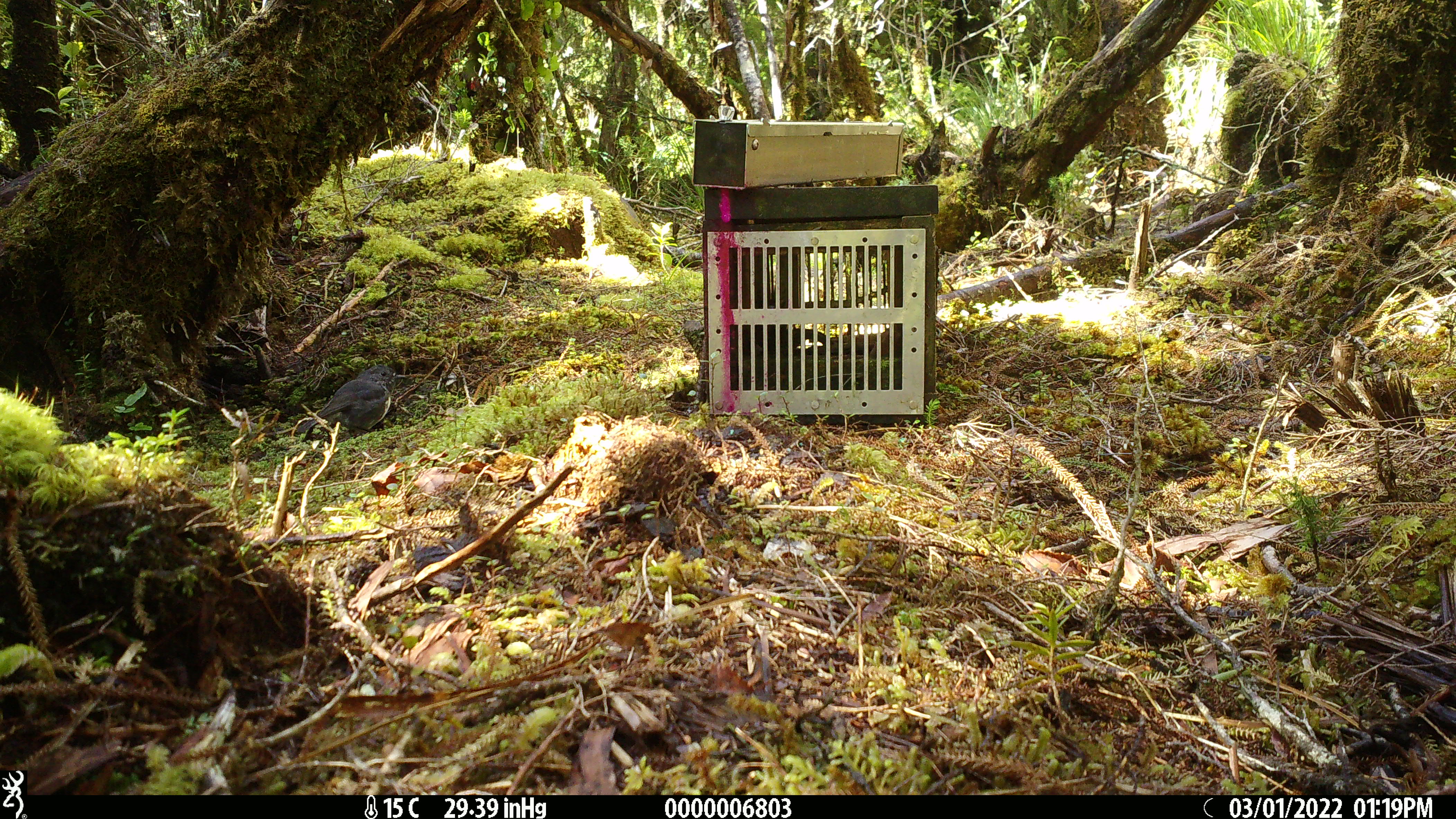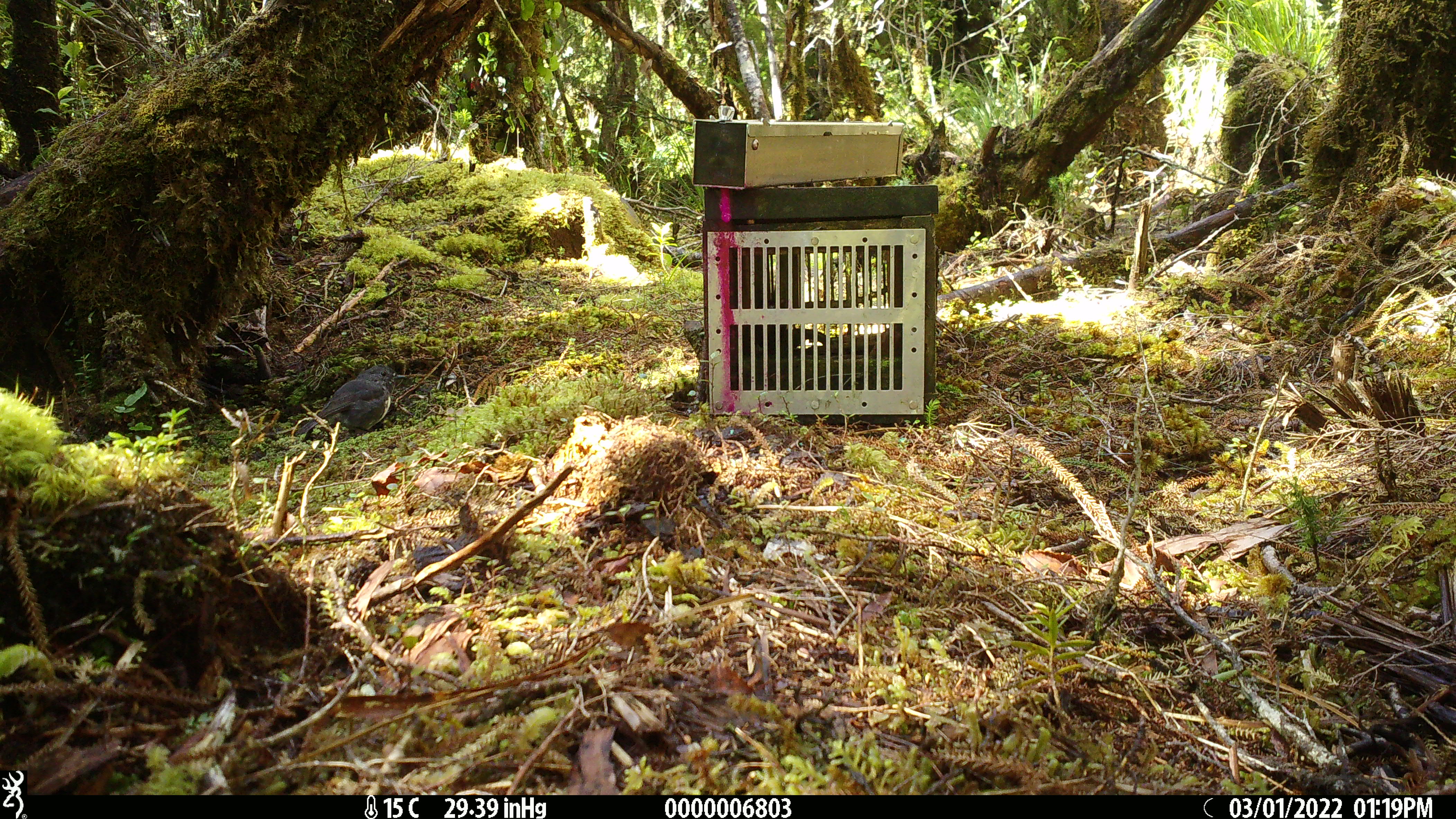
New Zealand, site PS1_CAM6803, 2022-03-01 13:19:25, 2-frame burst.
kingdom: Animalia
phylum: Chordata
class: Aves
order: Passeriformes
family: Petroicidae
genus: Petroica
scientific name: Petroica australis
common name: new zealand robin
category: robin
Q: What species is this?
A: Robin (new zealand robin) (Petroica australis).